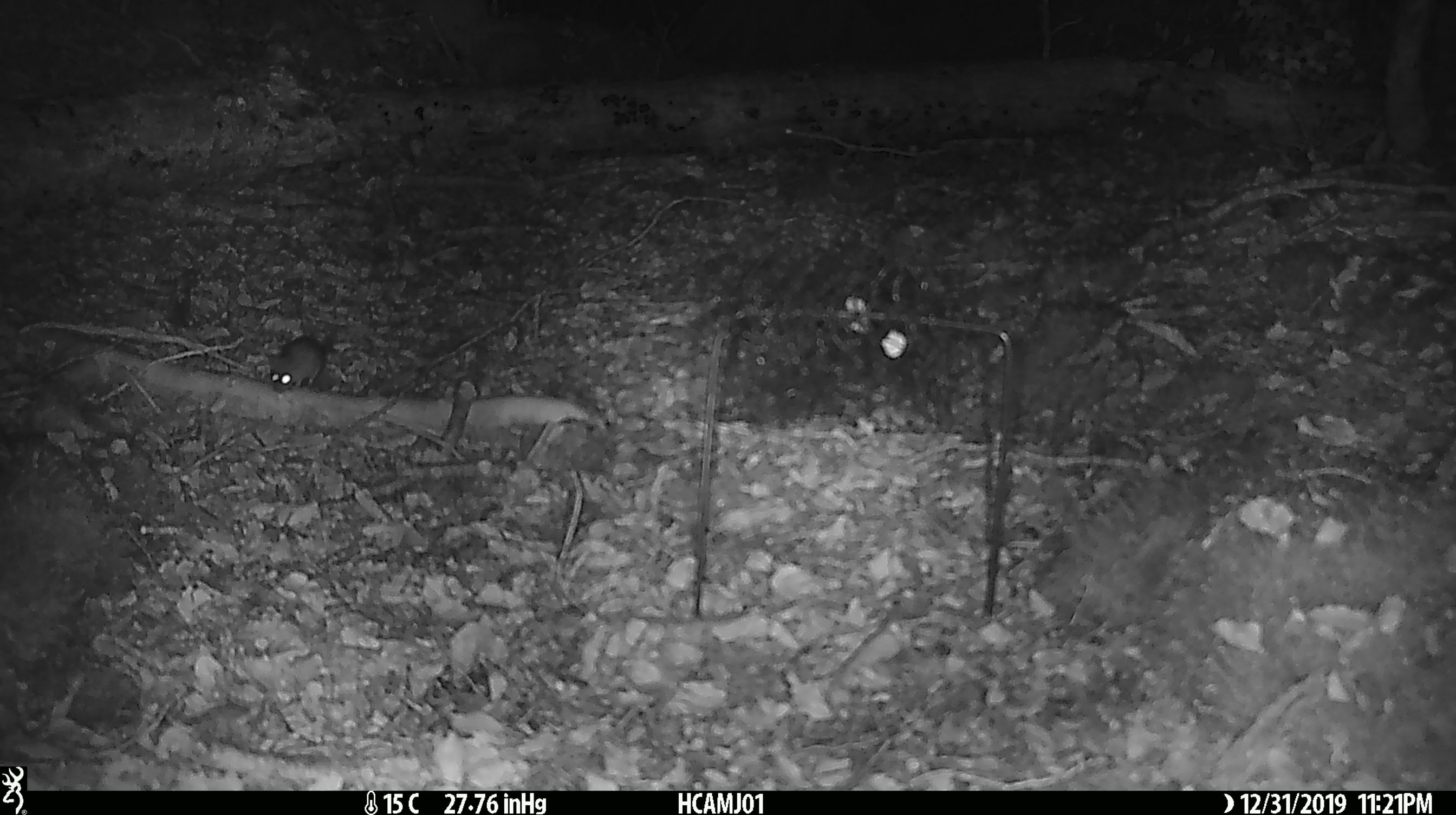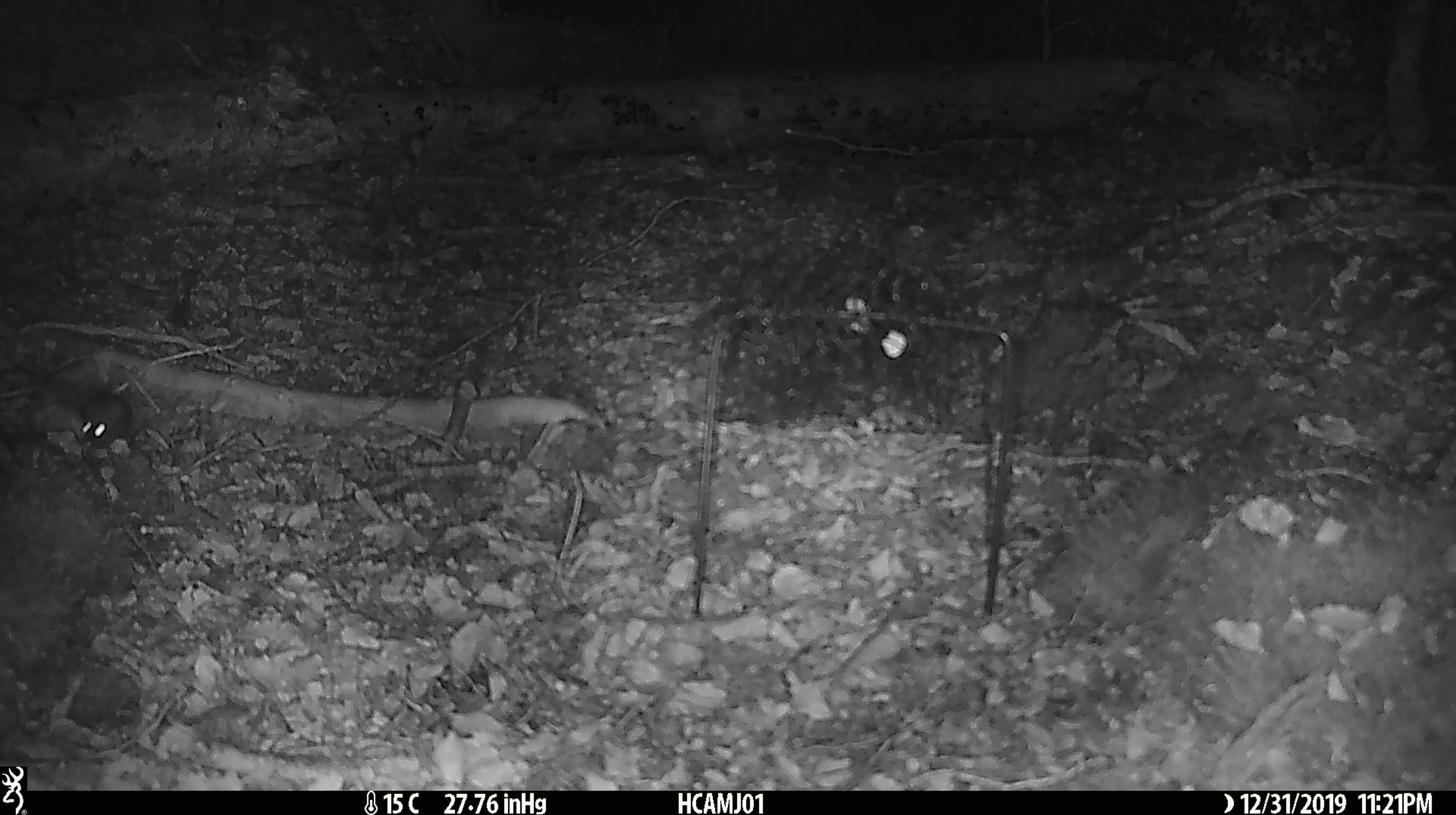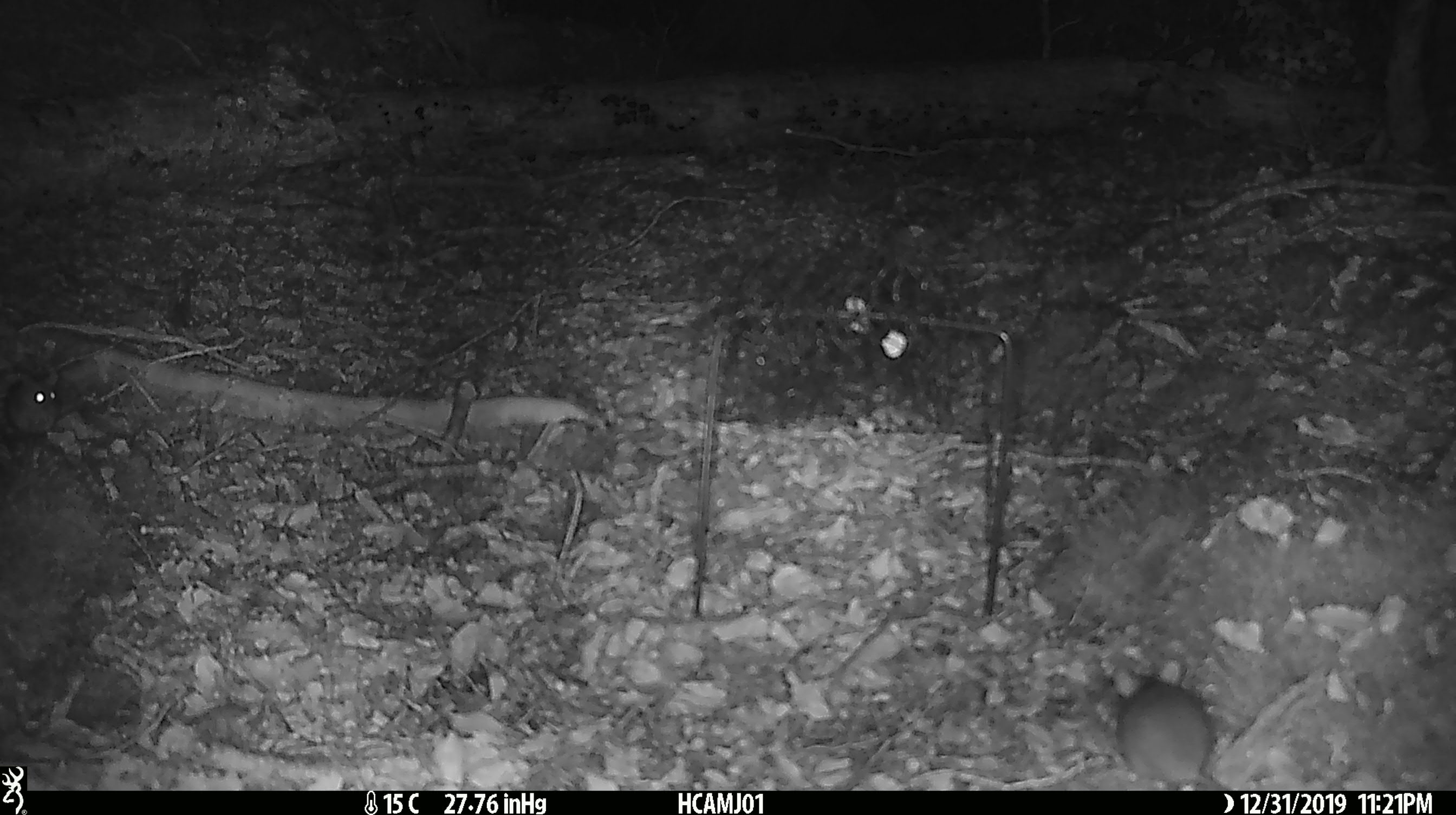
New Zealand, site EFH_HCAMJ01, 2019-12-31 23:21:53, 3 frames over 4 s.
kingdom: Animalia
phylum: Chordata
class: Mammalia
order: Rodentia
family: Muridae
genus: Mus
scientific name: Mus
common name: mouse